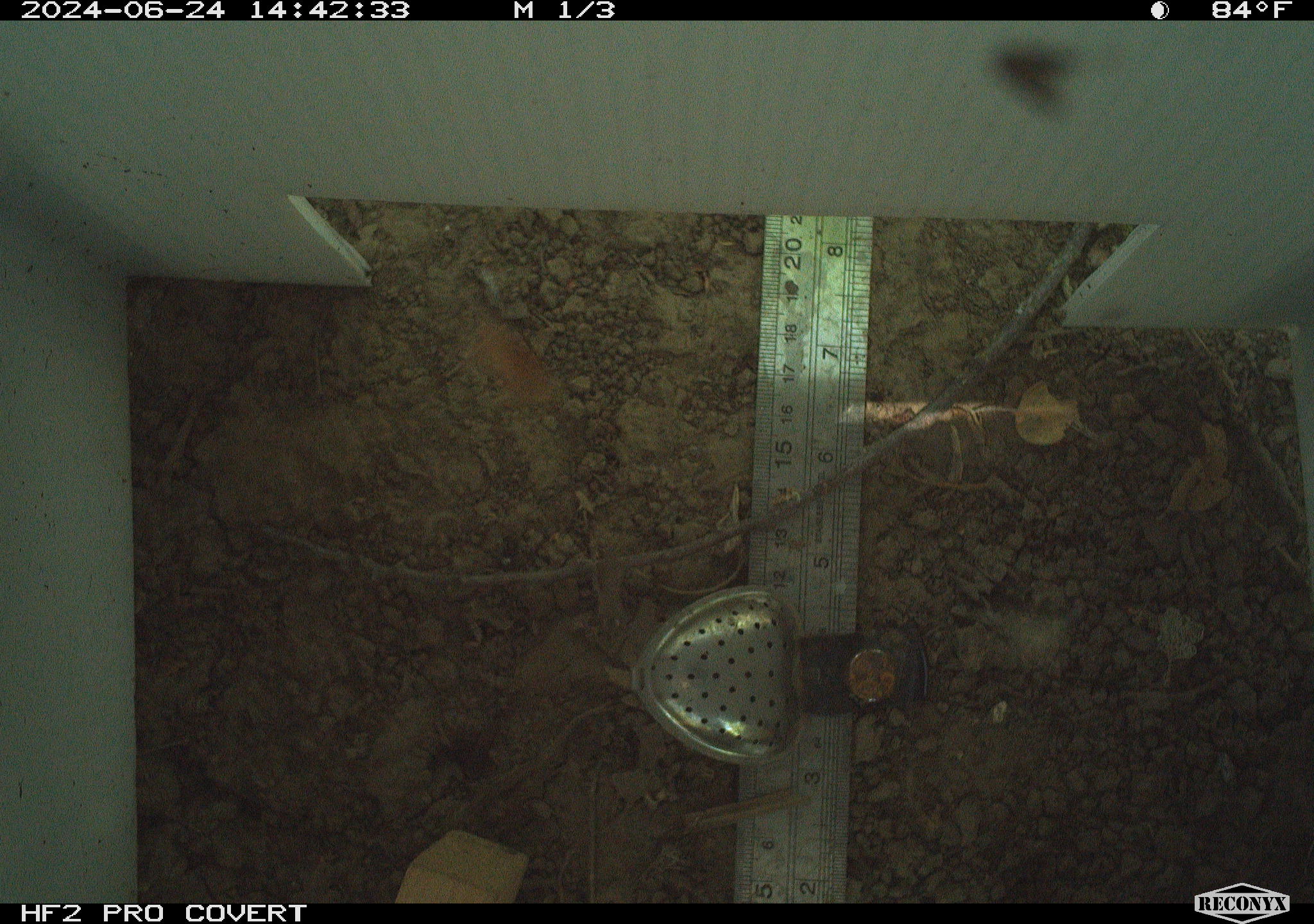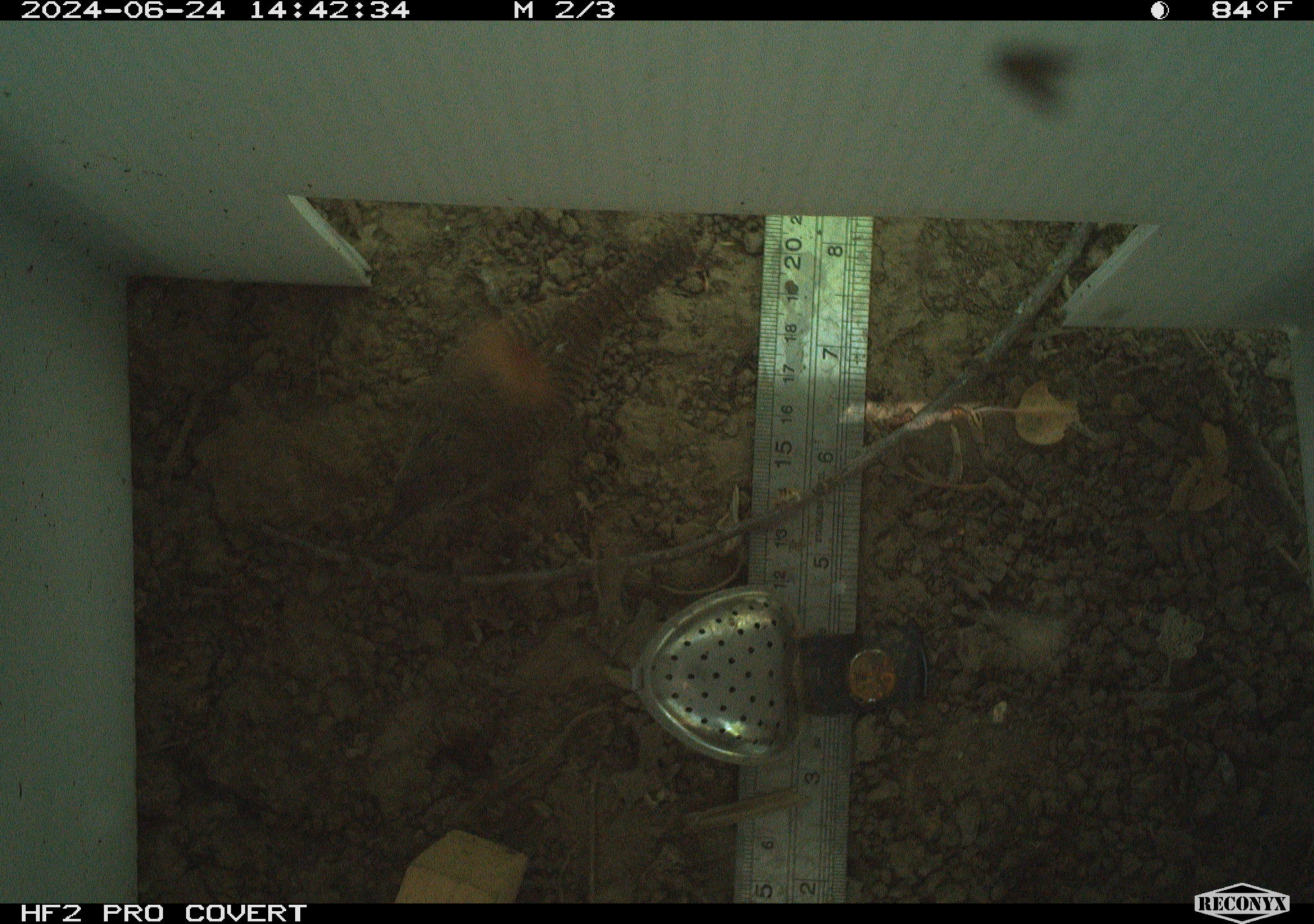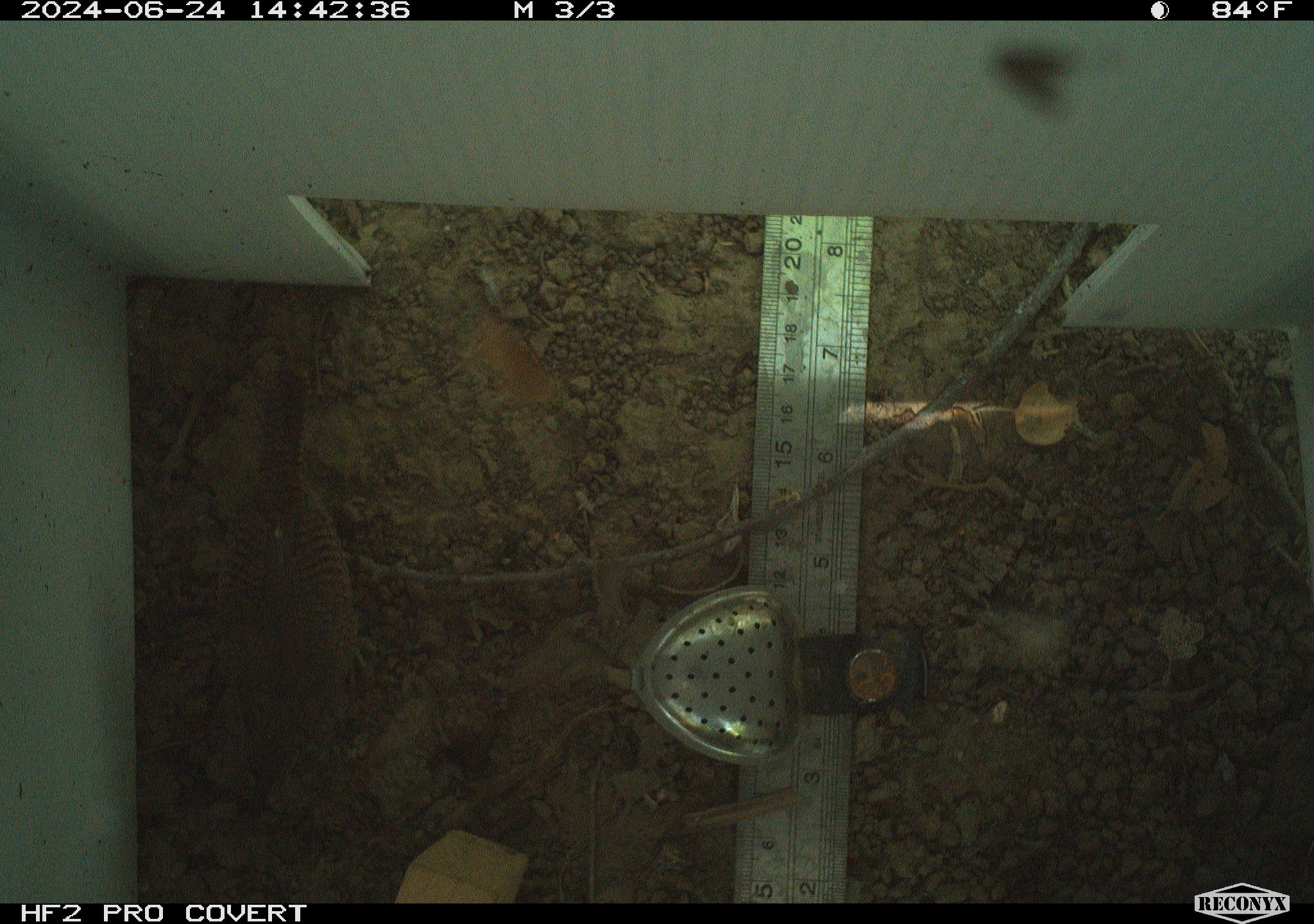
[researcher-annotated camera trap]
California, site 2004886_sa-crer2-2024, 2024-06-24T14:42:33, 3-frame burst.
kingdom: Animalia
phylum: Chordata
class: Aves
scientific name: Aves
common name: bird